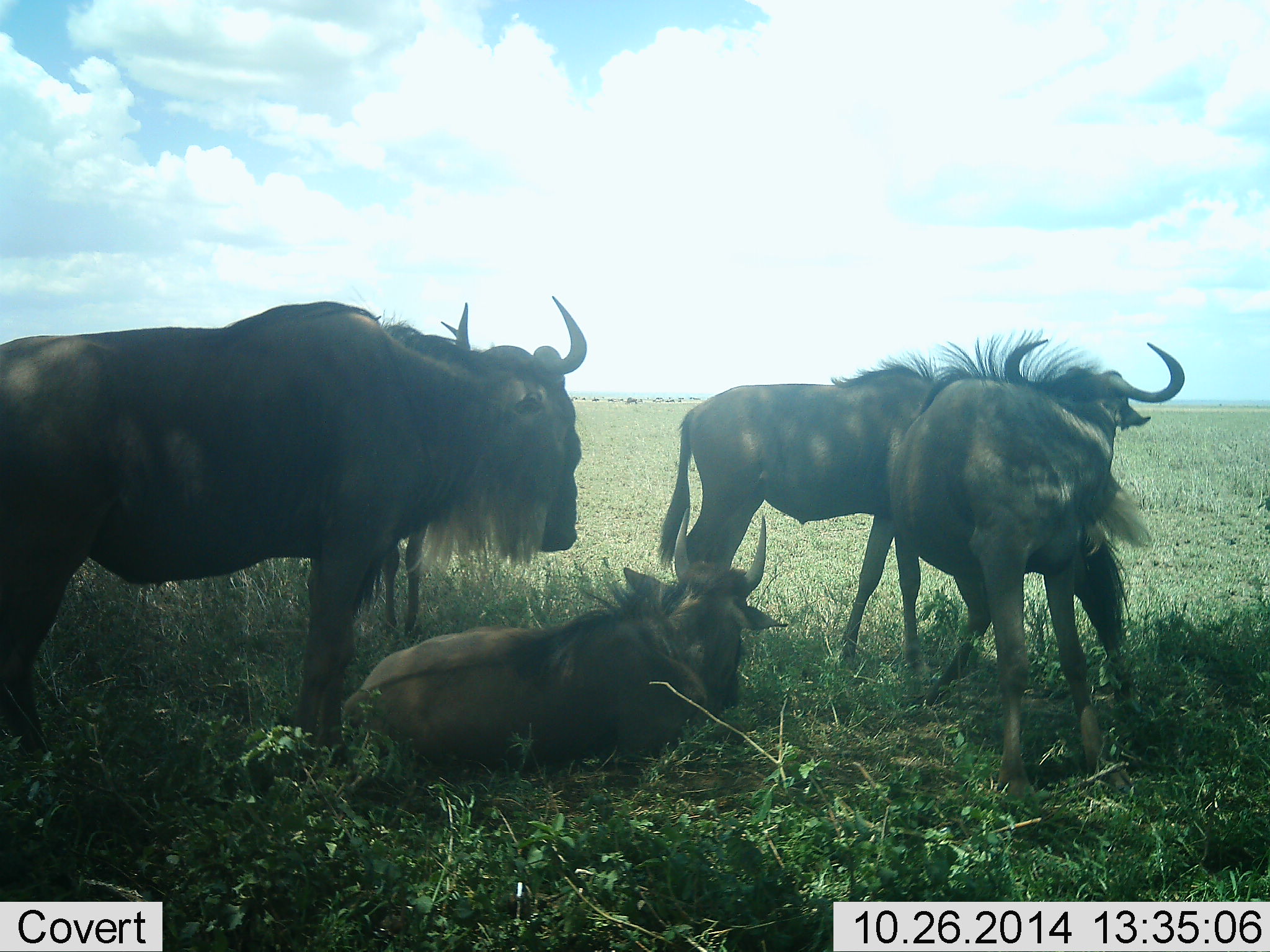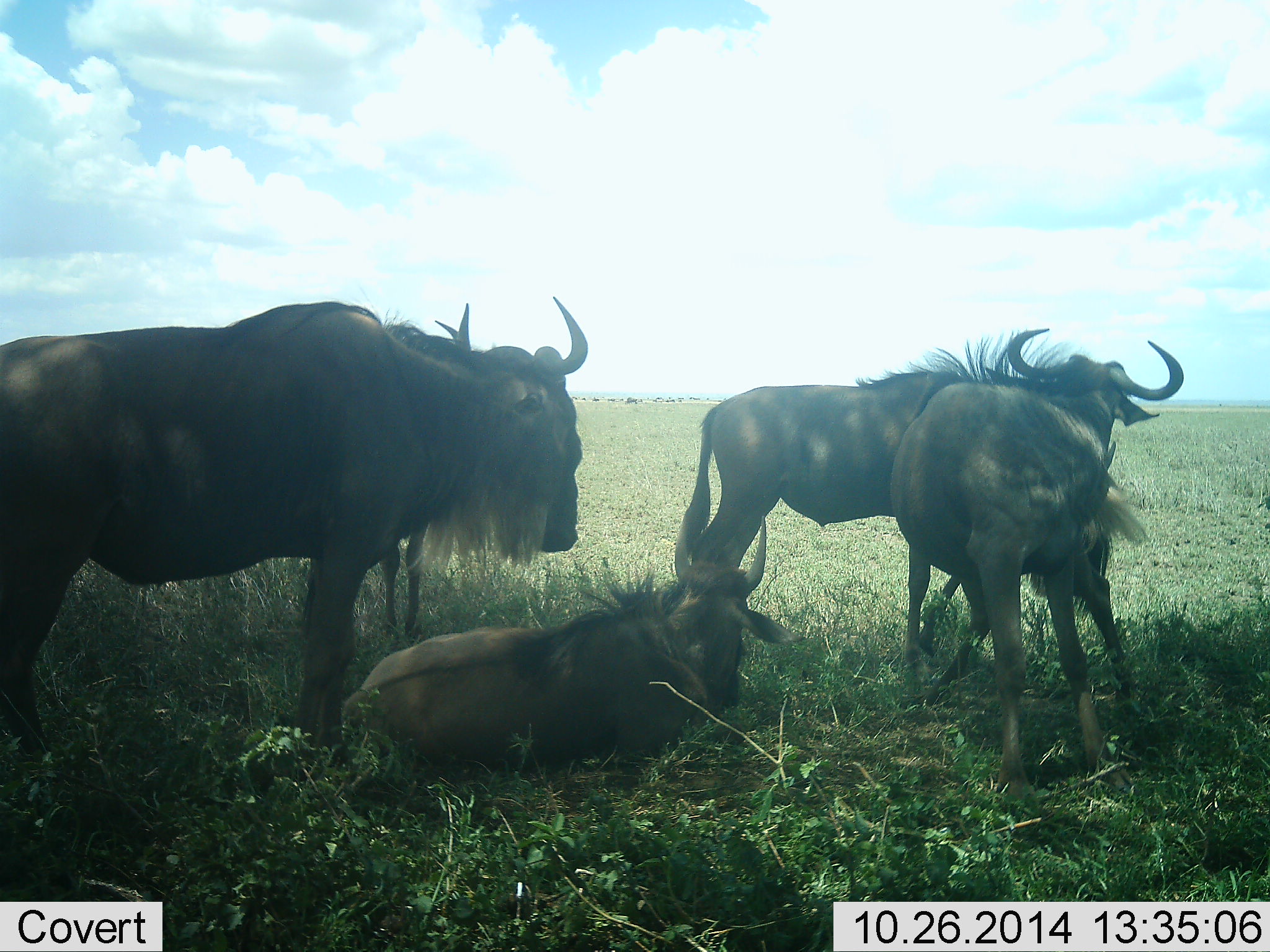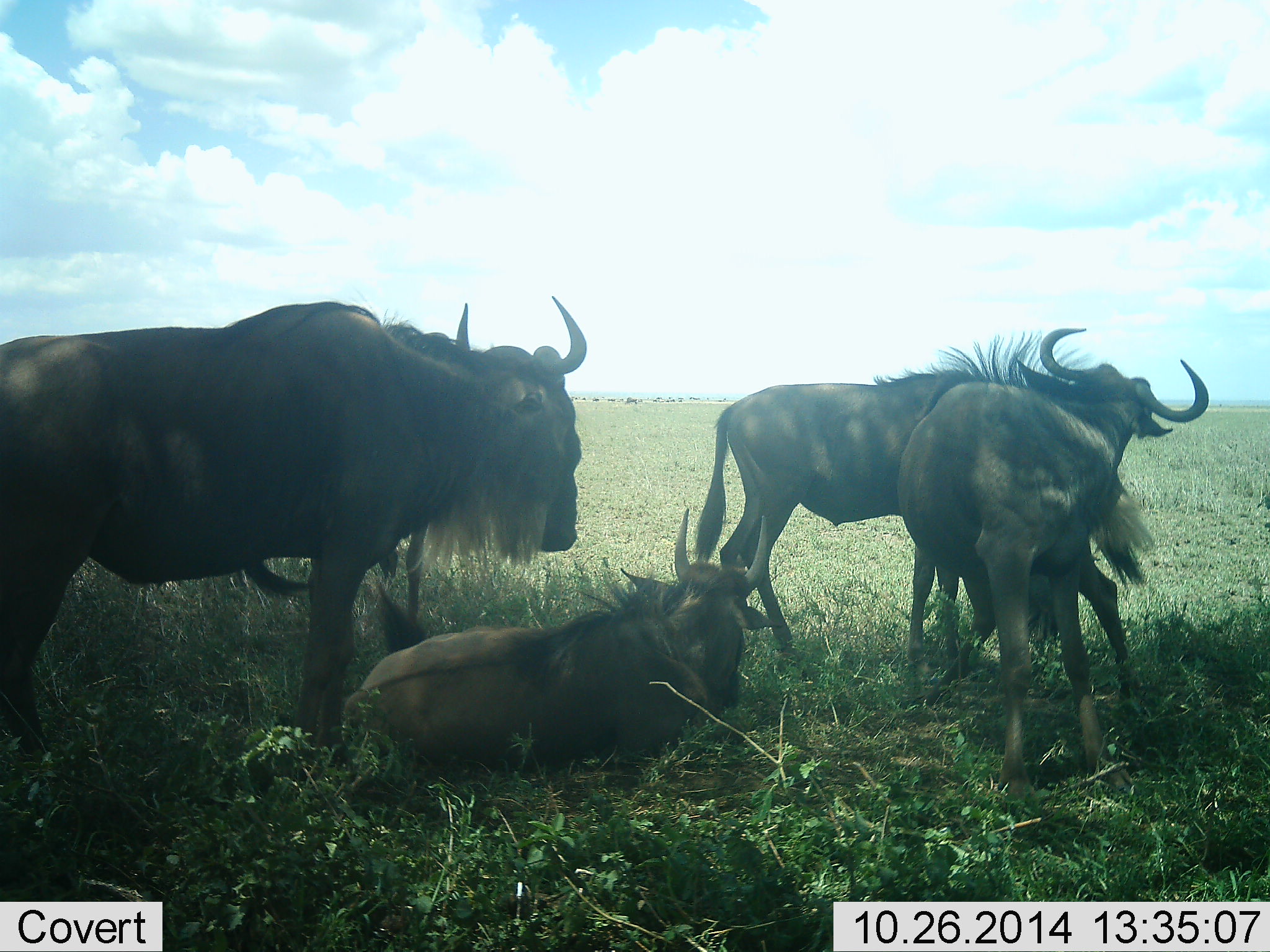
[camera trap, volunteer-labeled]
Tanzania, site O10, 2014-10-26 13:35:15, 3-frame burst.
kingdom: Animalia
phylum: Chordata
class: Mammalia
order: Artiodactyla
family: Bovidae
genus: Connochaetes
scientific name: Connochaetes taurinus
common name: blue wildebeest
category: wildebeest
Wildebeest (blue wildebeest) (Connochaetes taurinus), count 5. Behavior (volunteer vote fractions): standing 90%, resting 100%, moving 10%, interacting 70%. Young present (vote fraction): 40%. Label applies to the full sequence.